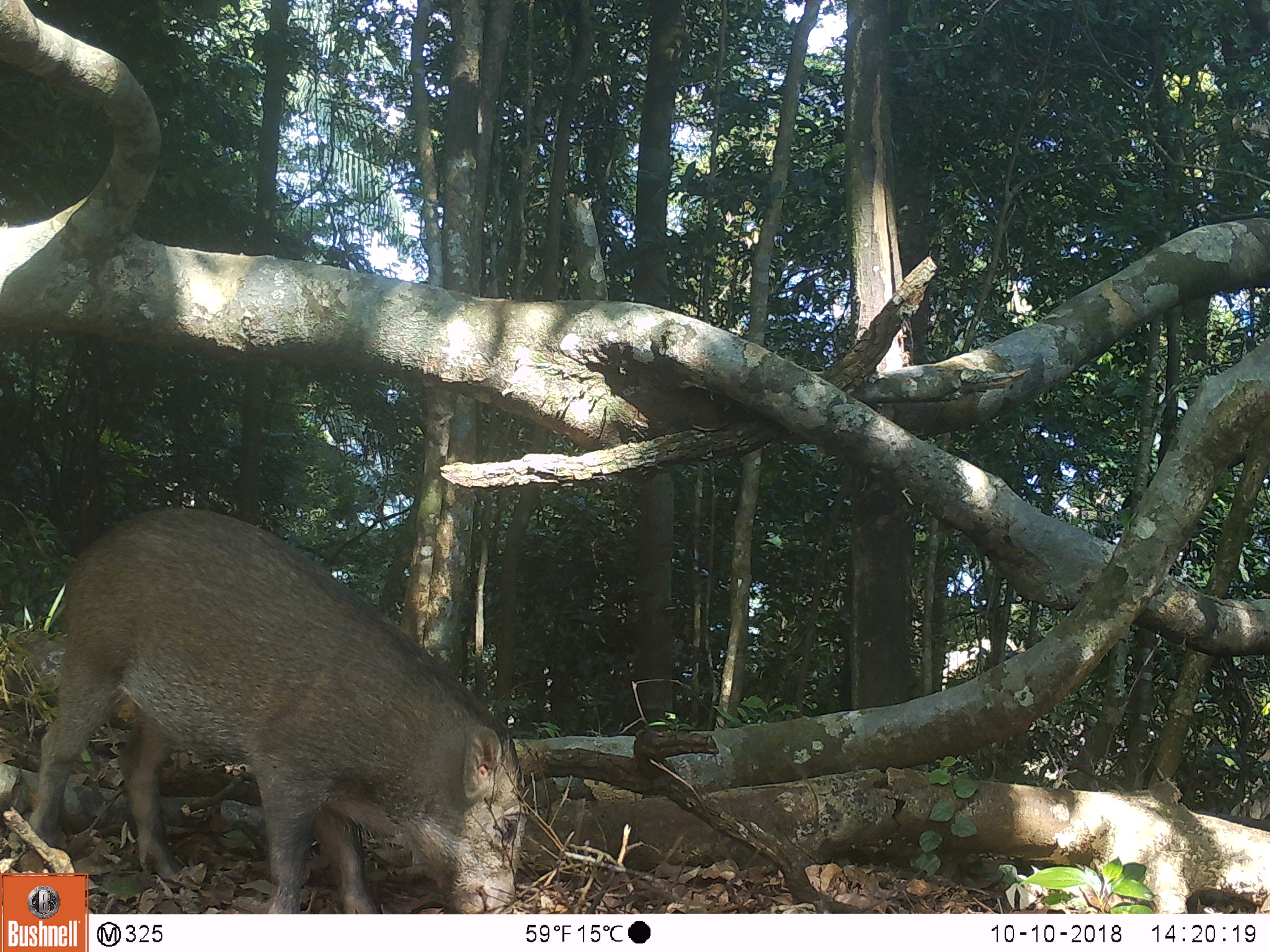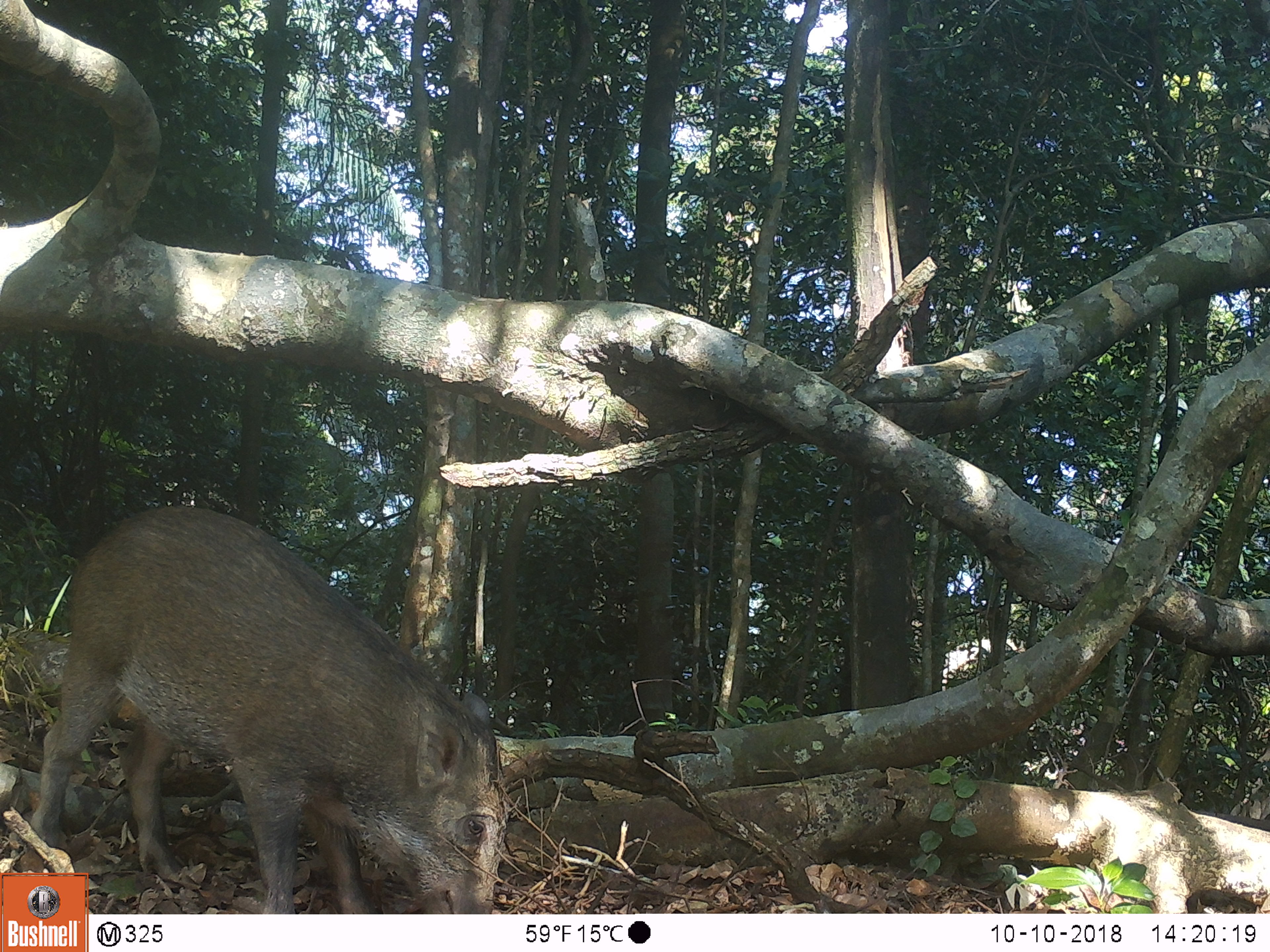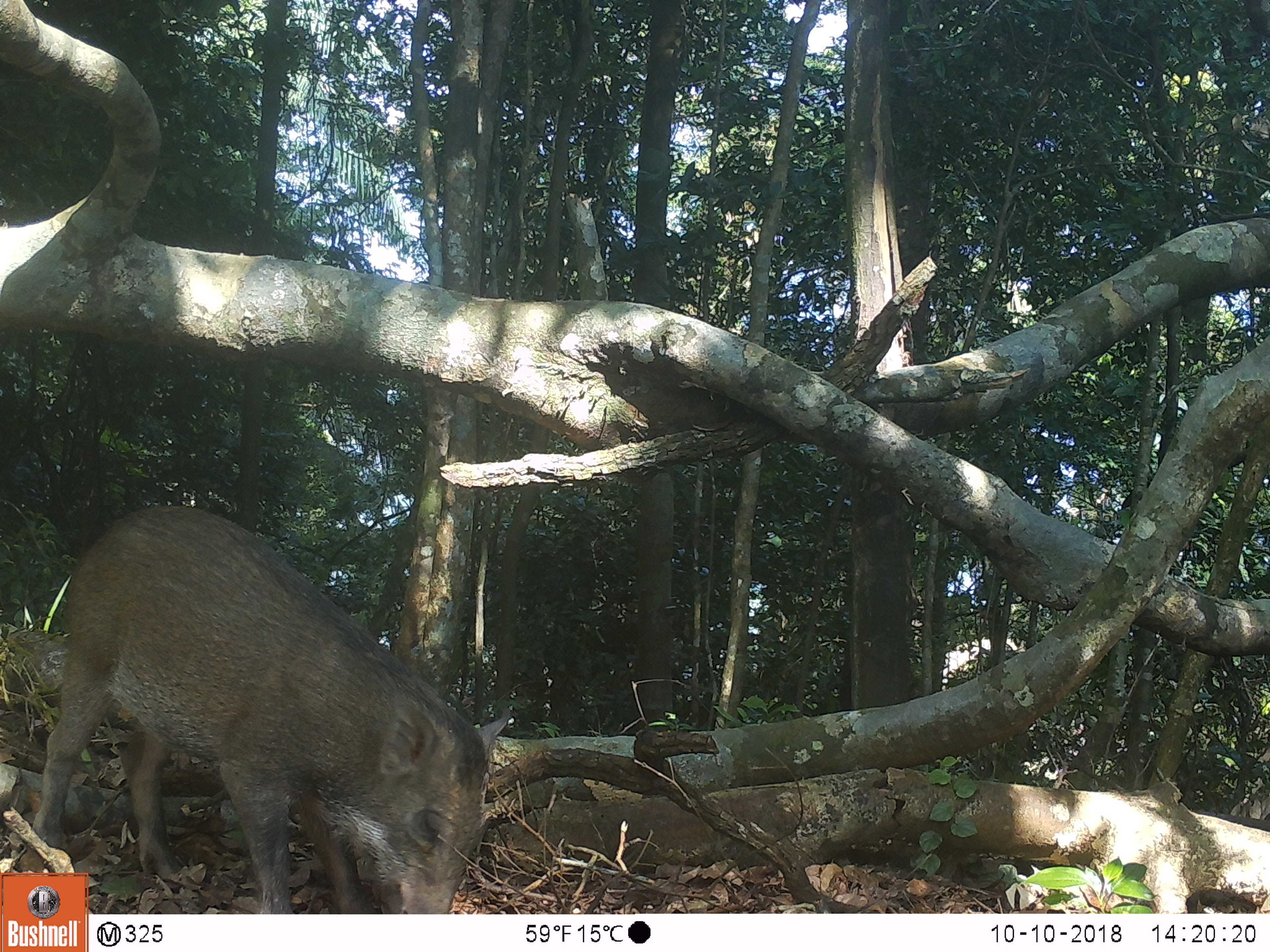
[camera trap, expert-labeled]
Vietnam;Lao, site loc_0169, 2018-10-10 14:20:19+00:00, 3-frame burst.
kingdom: Animalia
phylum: Chordata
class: Mammalia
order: Artiodactyla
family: Suidae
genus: Sus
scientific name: Sus scrofa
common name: eurasian wild pig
Eurasian wild pig (Sus scrofa). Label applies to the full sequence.